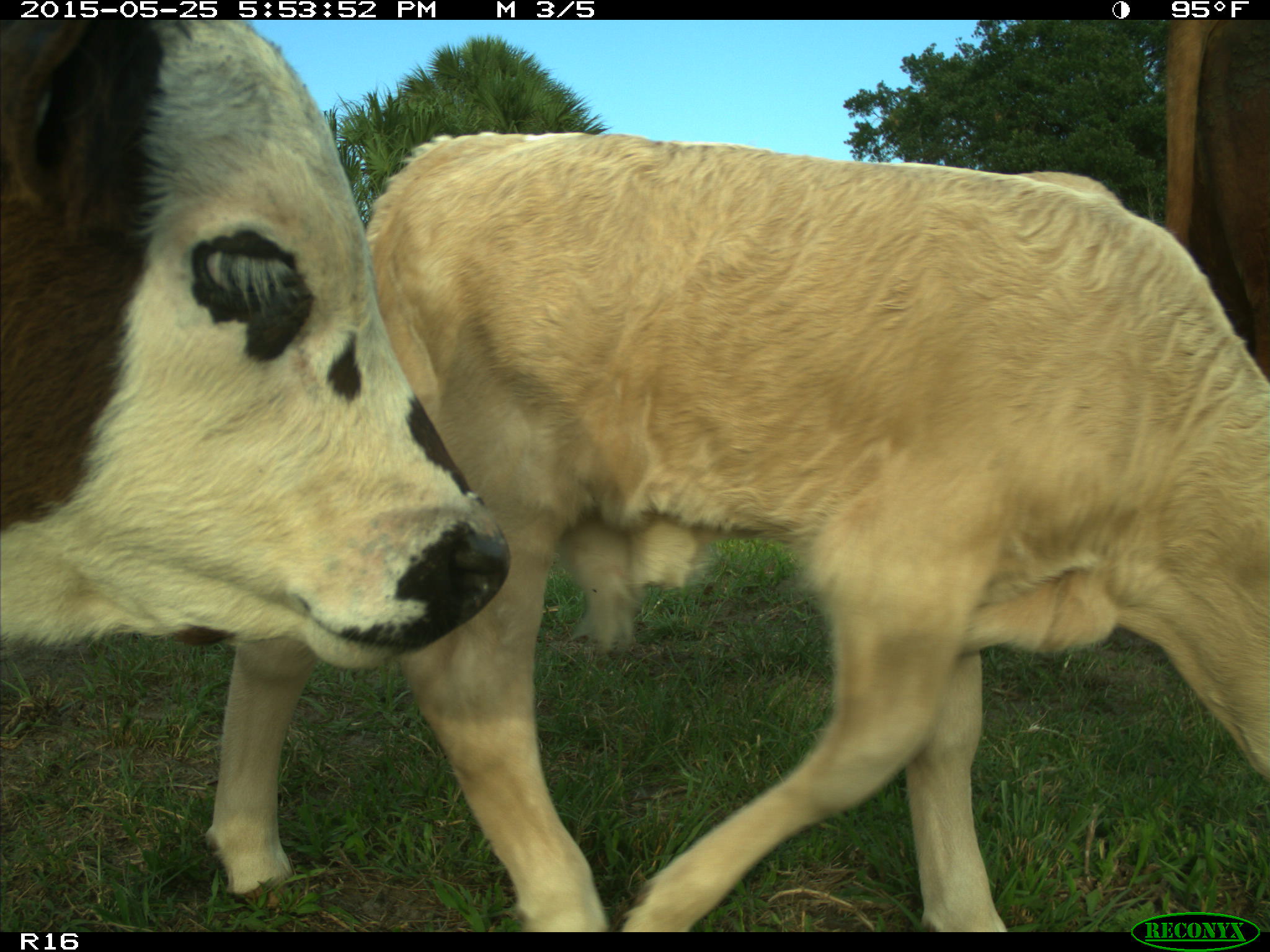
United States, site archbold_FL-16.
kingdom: Animalia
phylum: Chordata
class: Mammalia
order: Artiodactyla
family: Bovidae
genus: Bos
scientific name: Bos taurus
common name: domestic cow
Bos taurus (domestic cow).